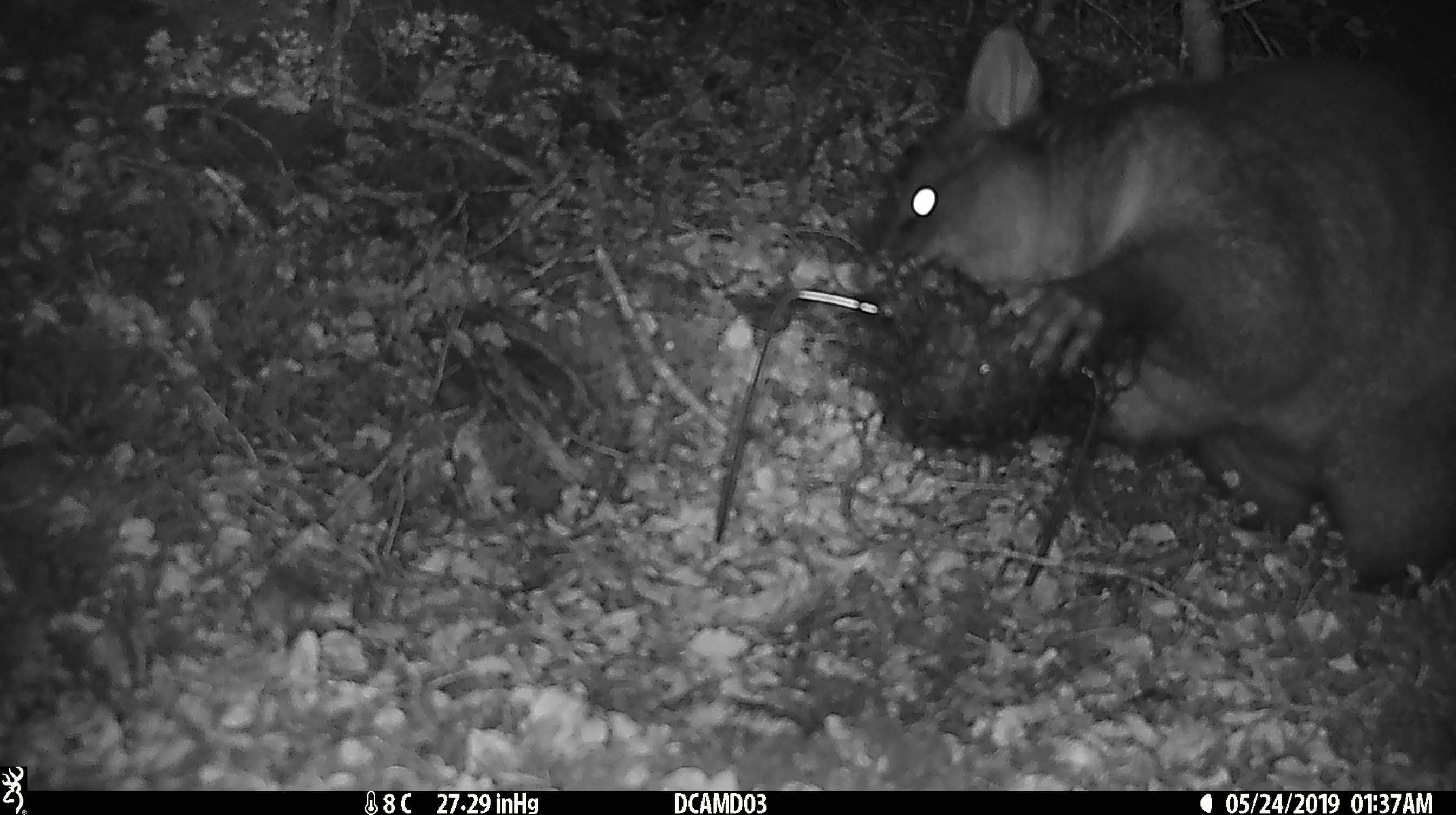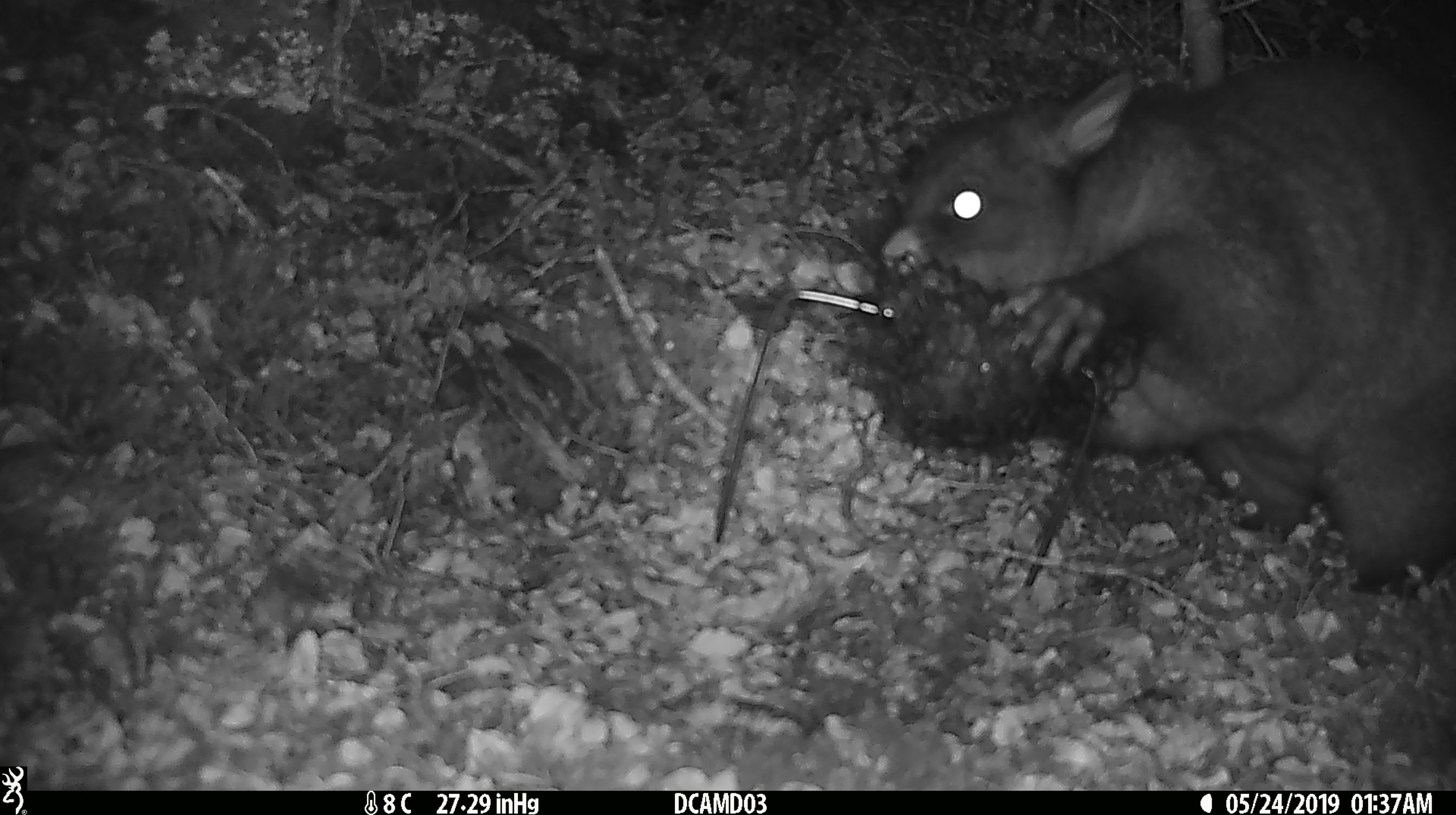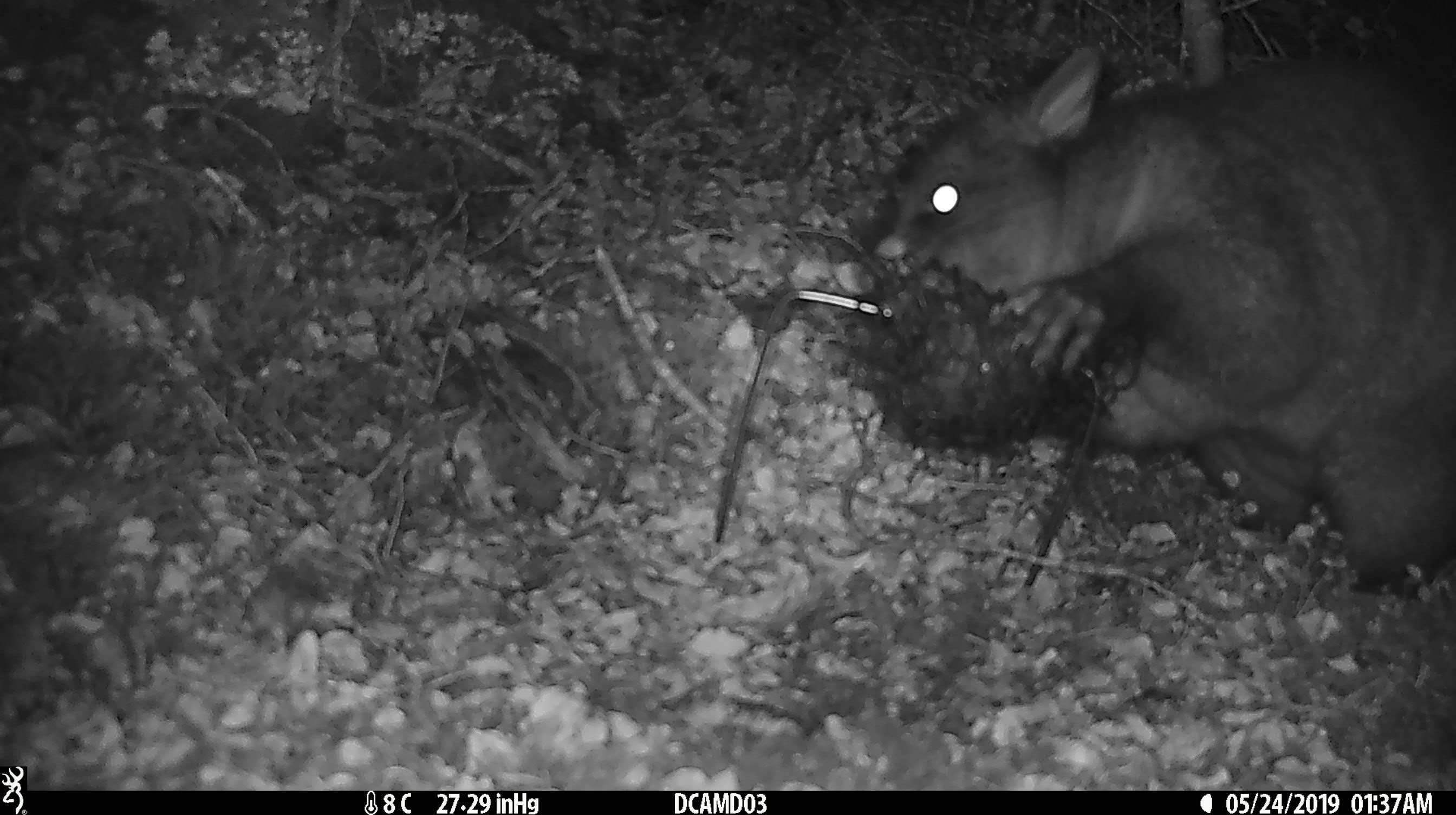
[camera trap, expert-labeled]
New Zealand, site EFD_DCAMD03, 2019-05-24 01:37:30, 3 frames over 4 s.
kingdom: Animalia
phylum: Chordata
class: Mammalia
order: Diprotodontia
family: Phalangeridae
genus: Trichosurus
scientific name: Trichosurus vulpecula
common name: common brushtail possum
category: possum